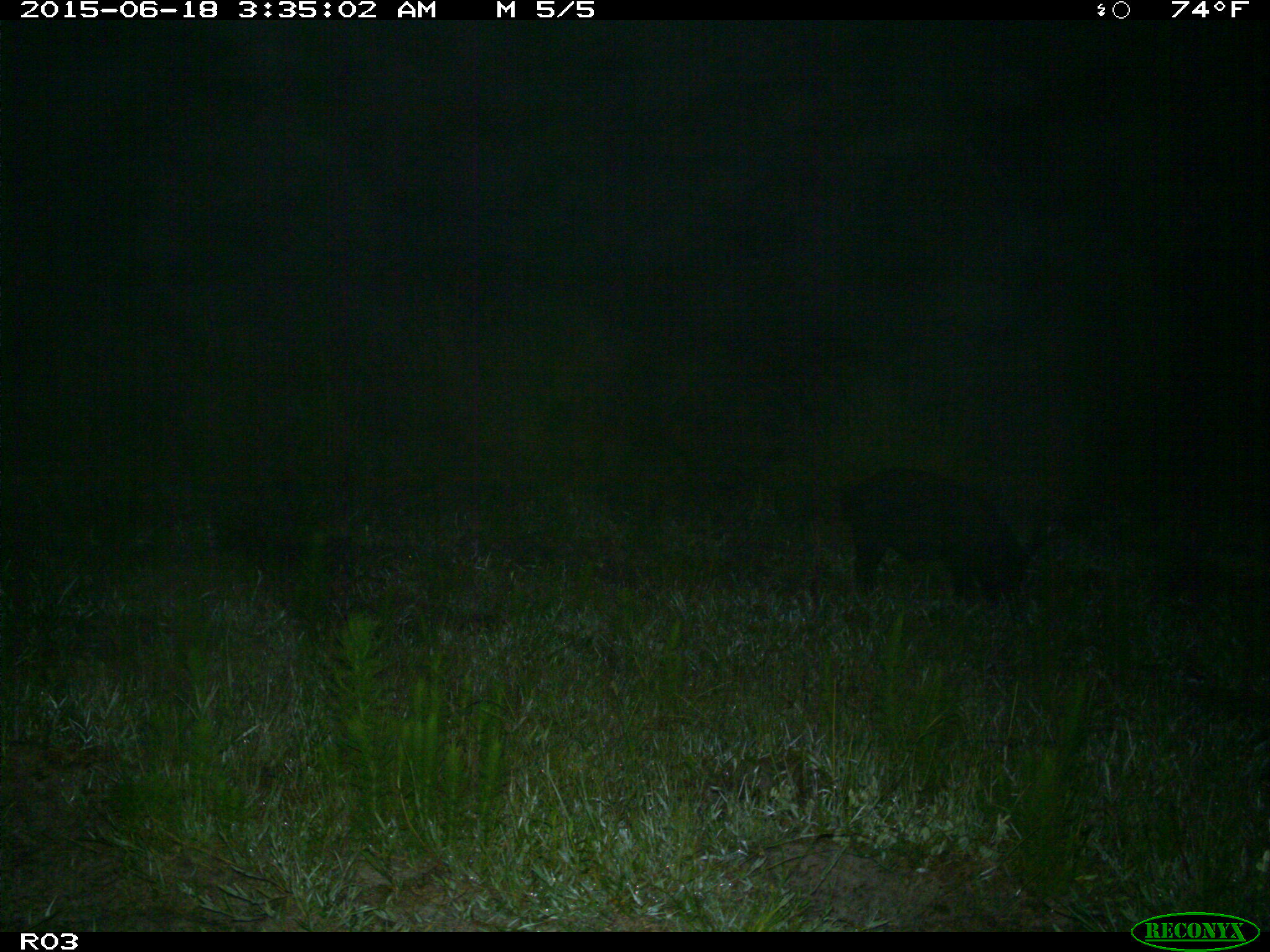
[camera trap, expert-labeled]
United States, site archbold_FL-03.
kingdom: Animalia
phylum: Chordata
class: Mammalia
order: Artiodactyla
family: Suidae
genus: Sus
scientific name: Sus scrofa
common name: wild boar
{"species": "Sus scrofa (wild boar)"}